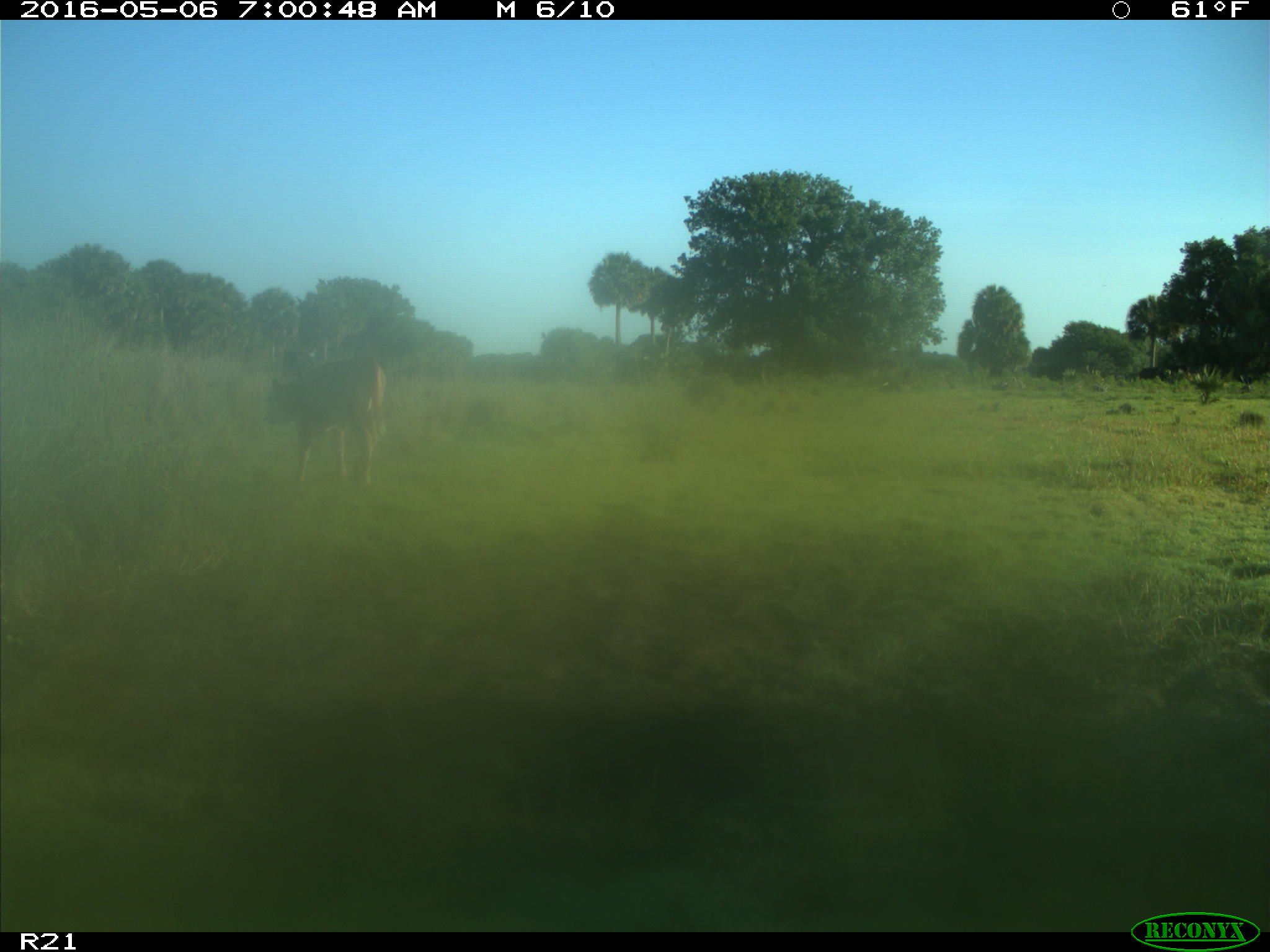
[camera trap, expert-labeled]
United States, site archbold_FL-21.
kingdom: Animalia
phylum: Chordata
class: Mammalia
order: Artiodactyla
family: Bovidae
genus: Bos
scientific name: Bos taurus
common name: domestic cow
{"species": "Bos taurus (domestic cow)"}